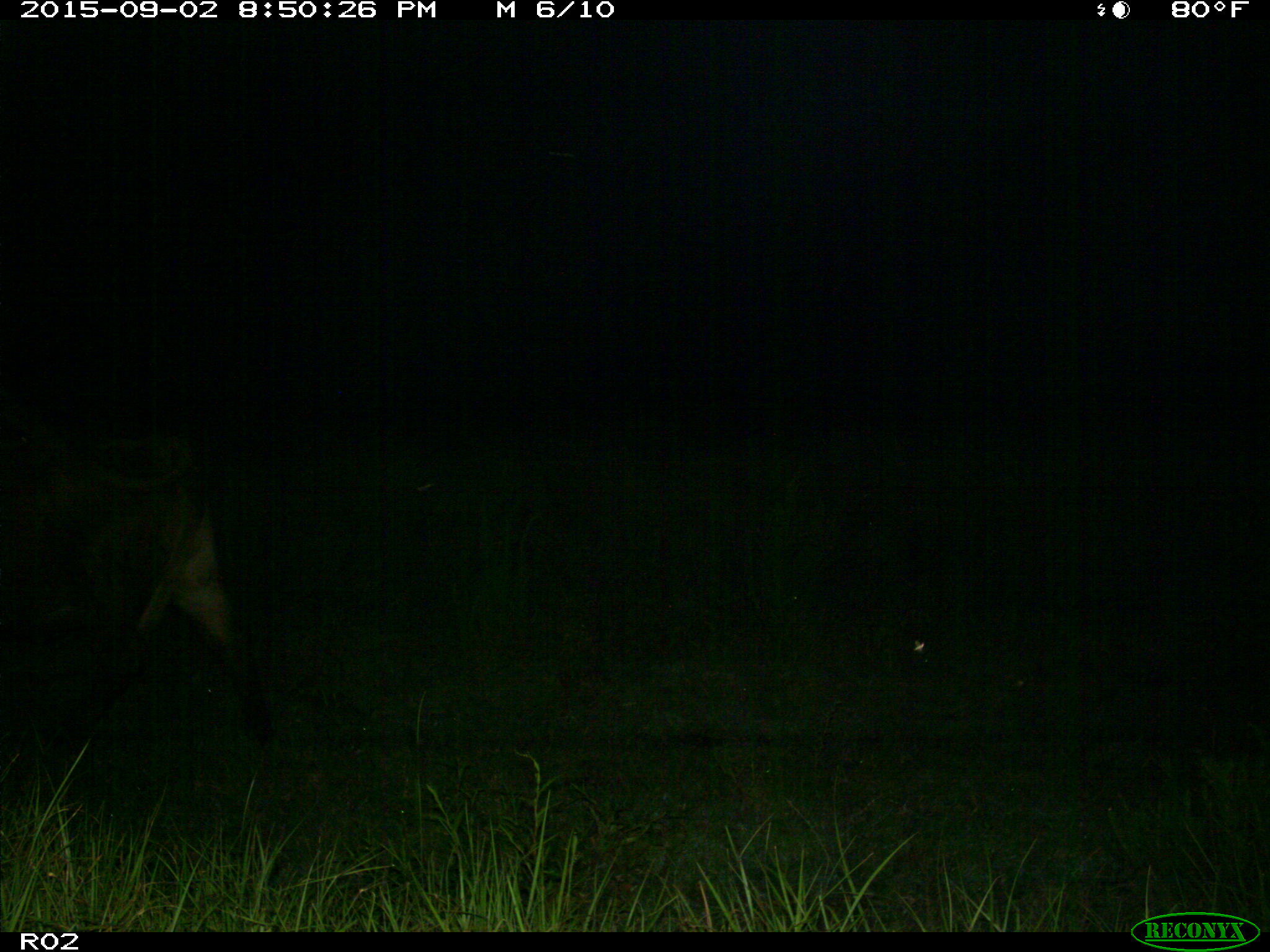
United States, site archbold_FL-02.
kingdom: Animalia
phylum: Chordata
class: Mammalia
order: Artiodactyla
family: Bovidae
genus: Bos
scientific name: Bos taurus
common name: domestic cow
Bos taurus (domestic cow).